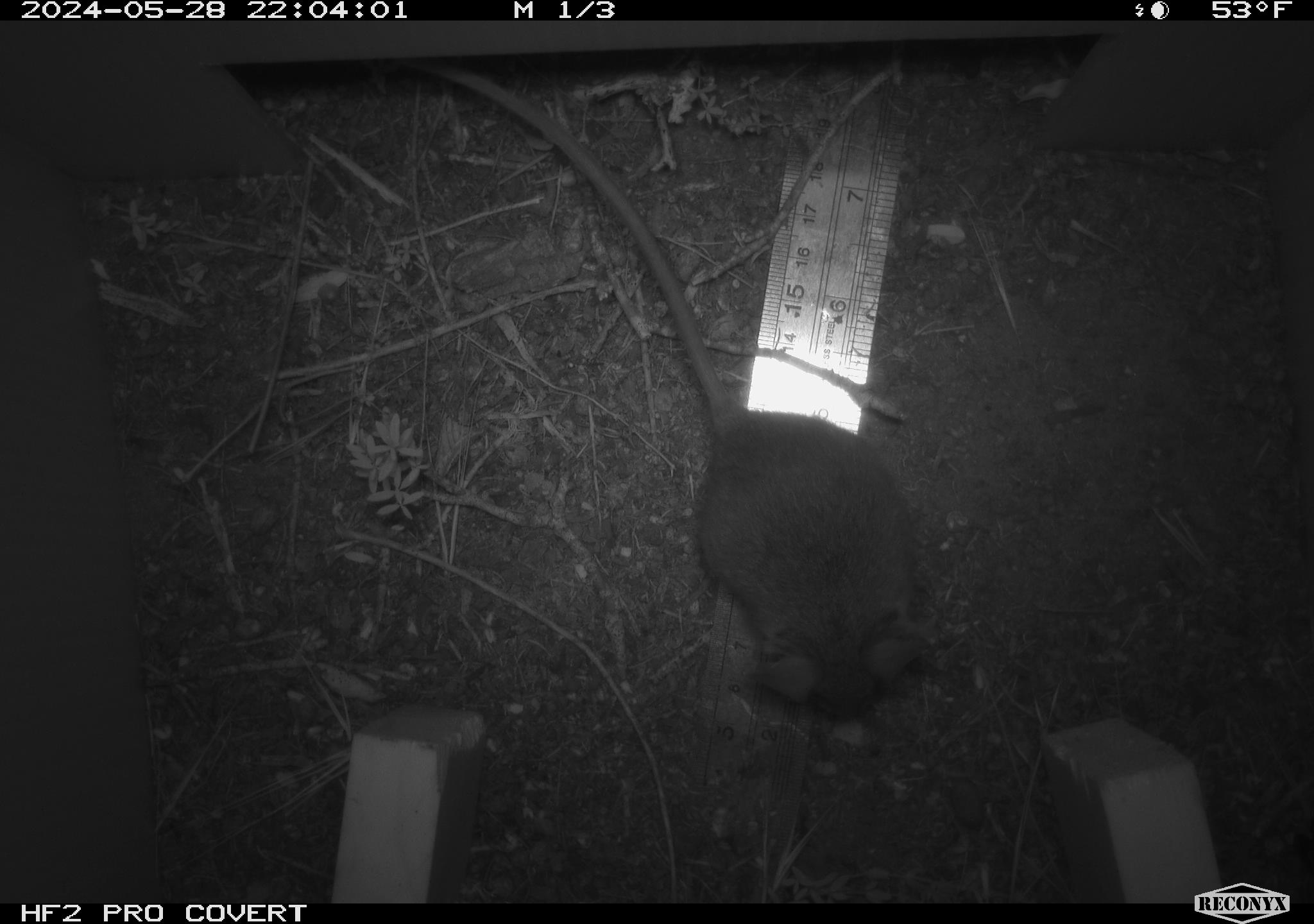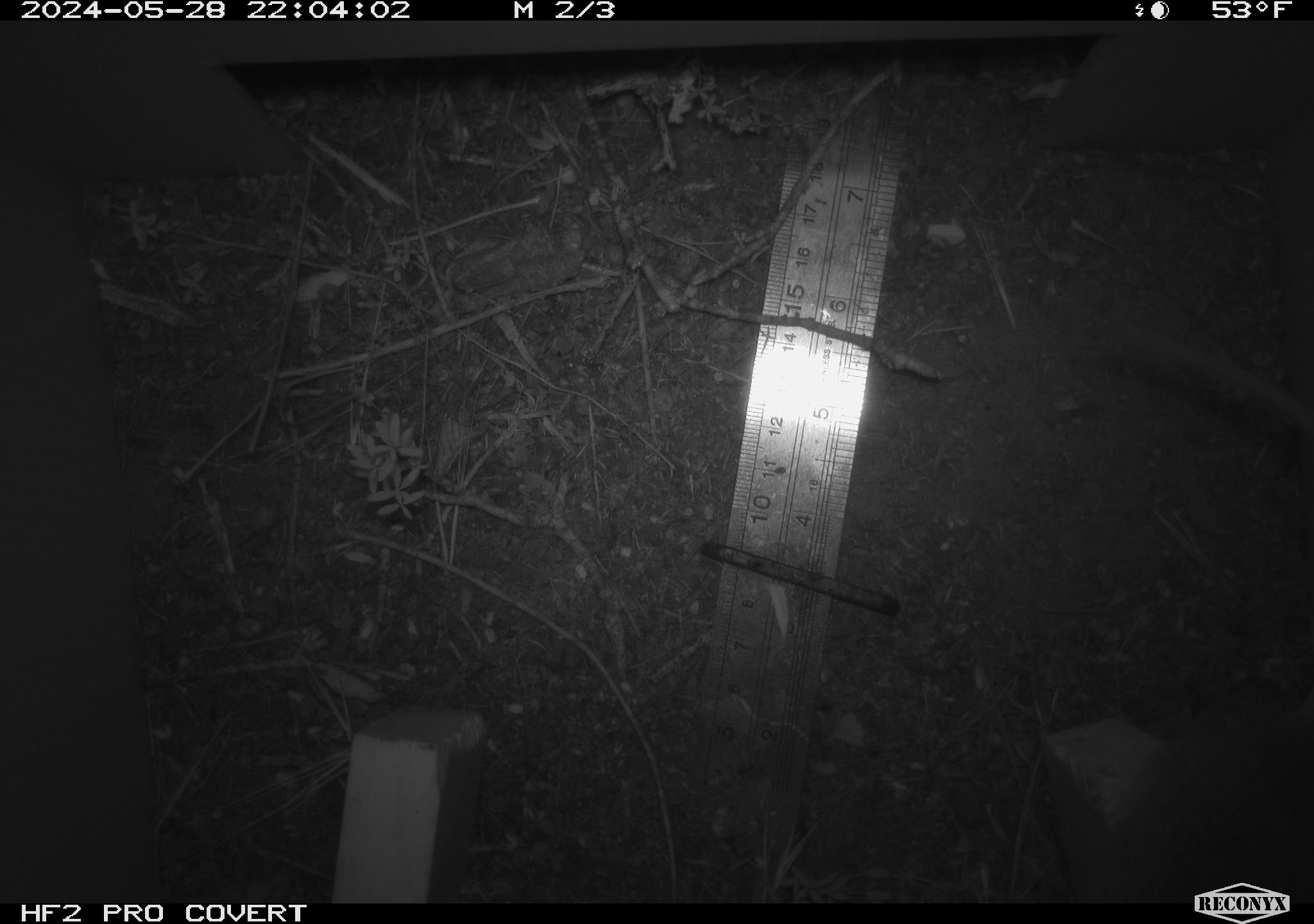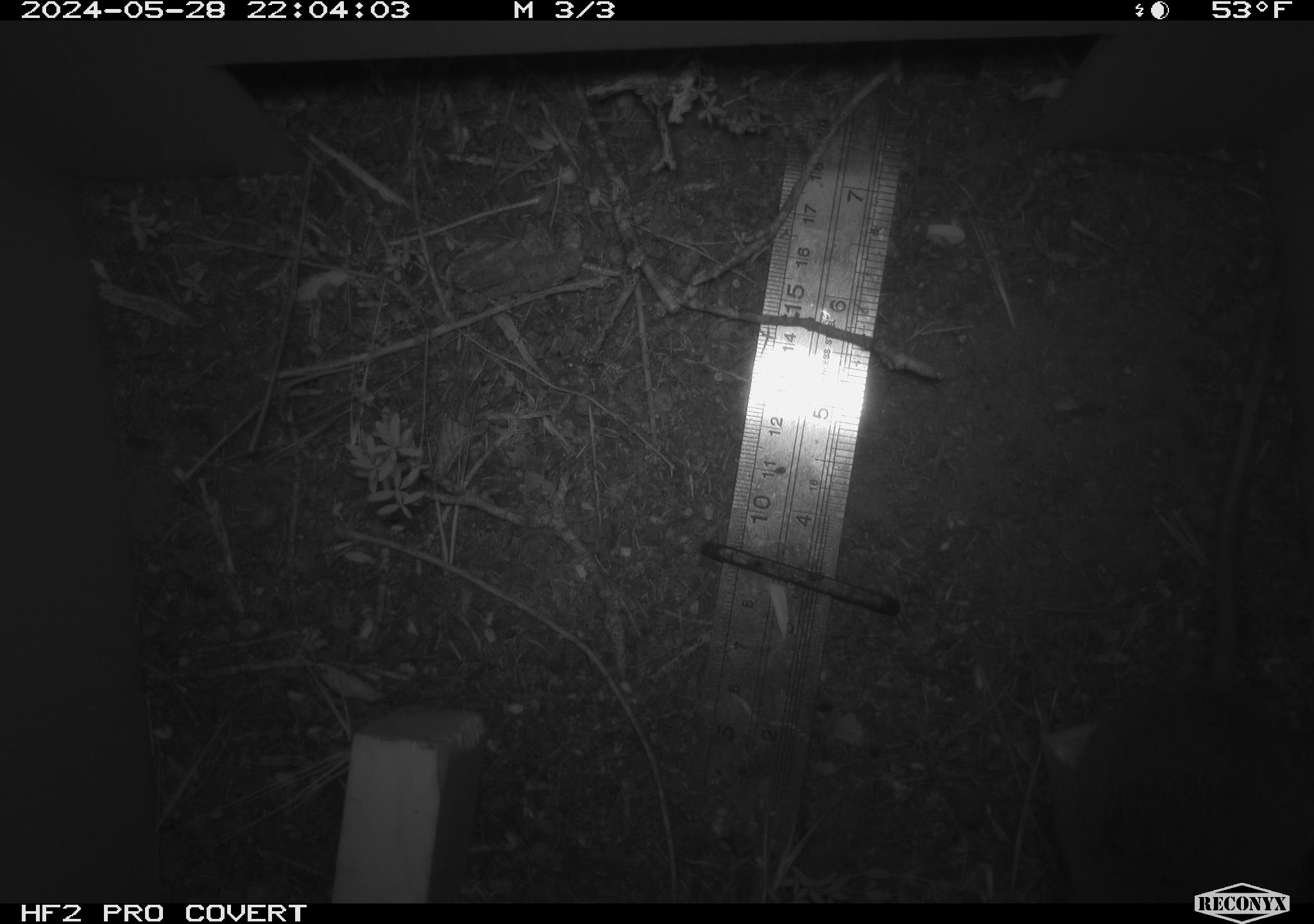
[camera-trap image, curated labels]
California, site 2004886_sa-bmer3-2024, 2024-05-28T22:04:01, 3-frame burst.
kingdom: Animalia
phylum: Chordata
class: Mammalia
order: Rodentia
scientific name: Rodentia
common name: mouse species